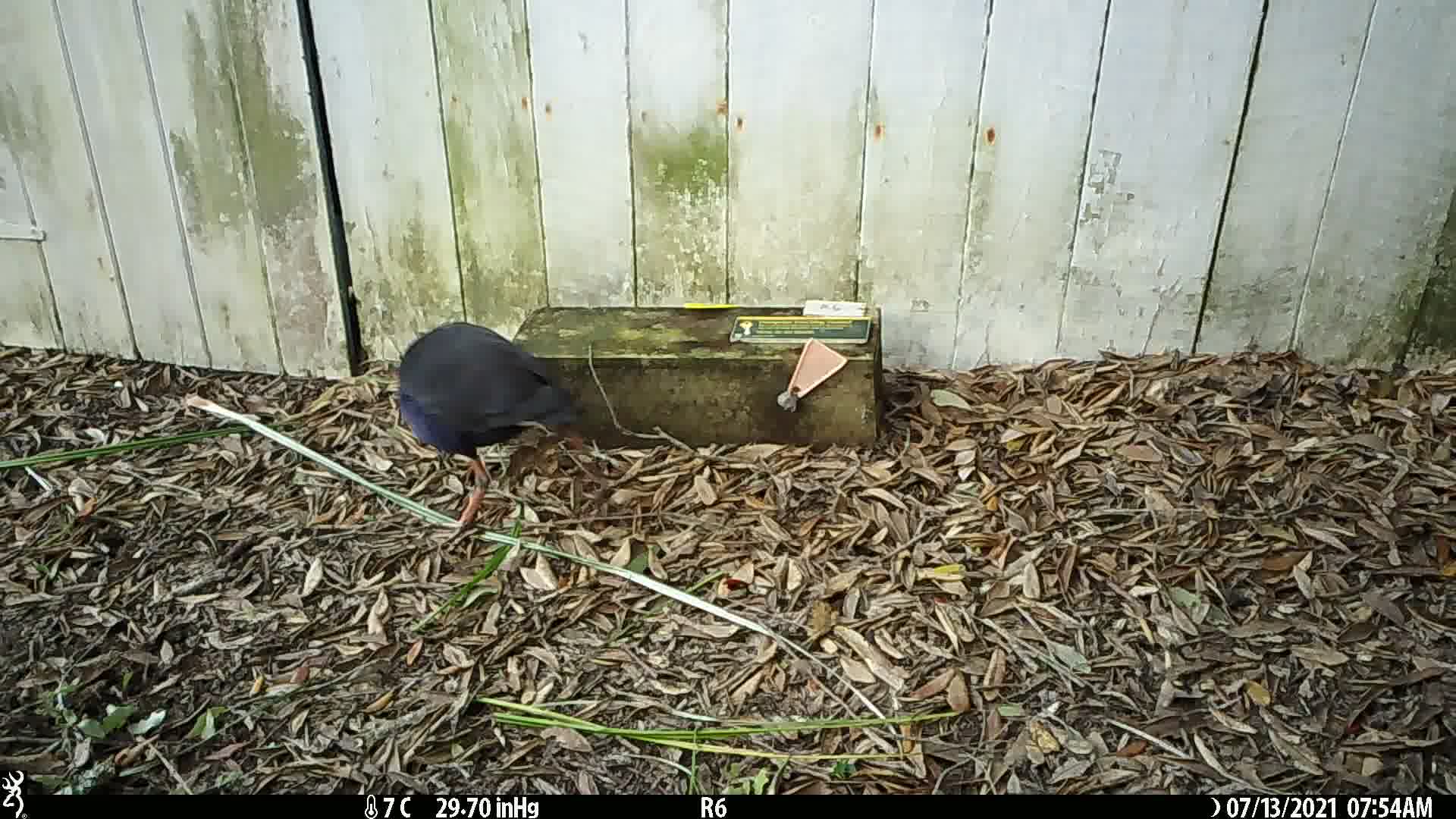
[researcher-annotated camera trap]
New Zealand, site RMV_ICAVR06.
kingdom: Animalia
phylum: Chordata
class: Aves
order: Gruiformes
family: Rallidae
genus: Porphyrio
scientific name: Porphyrio melanotus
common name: australasian swamphen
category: pukeko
Pukeko (australasian swamphen) (Porphyrio melanotus).